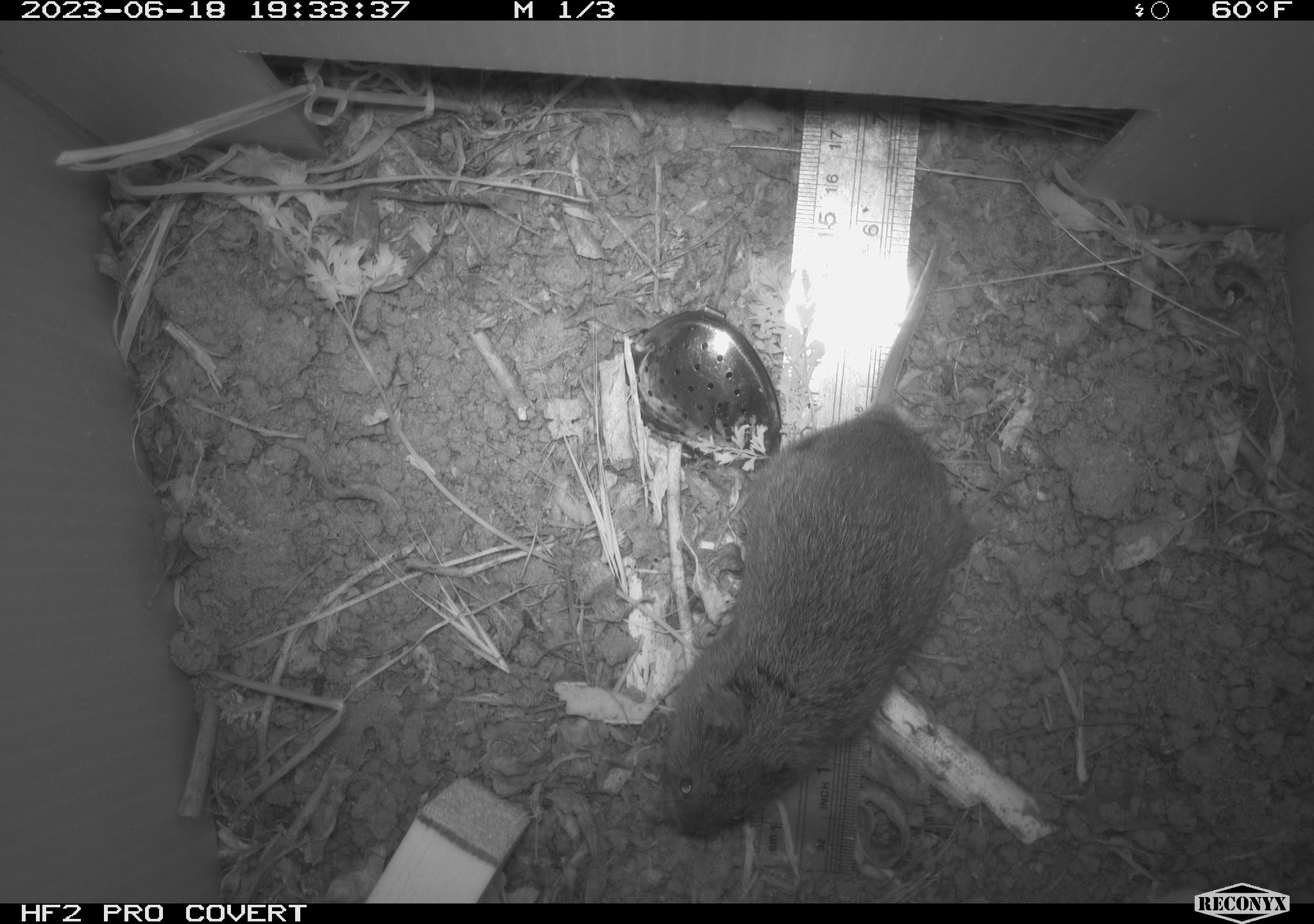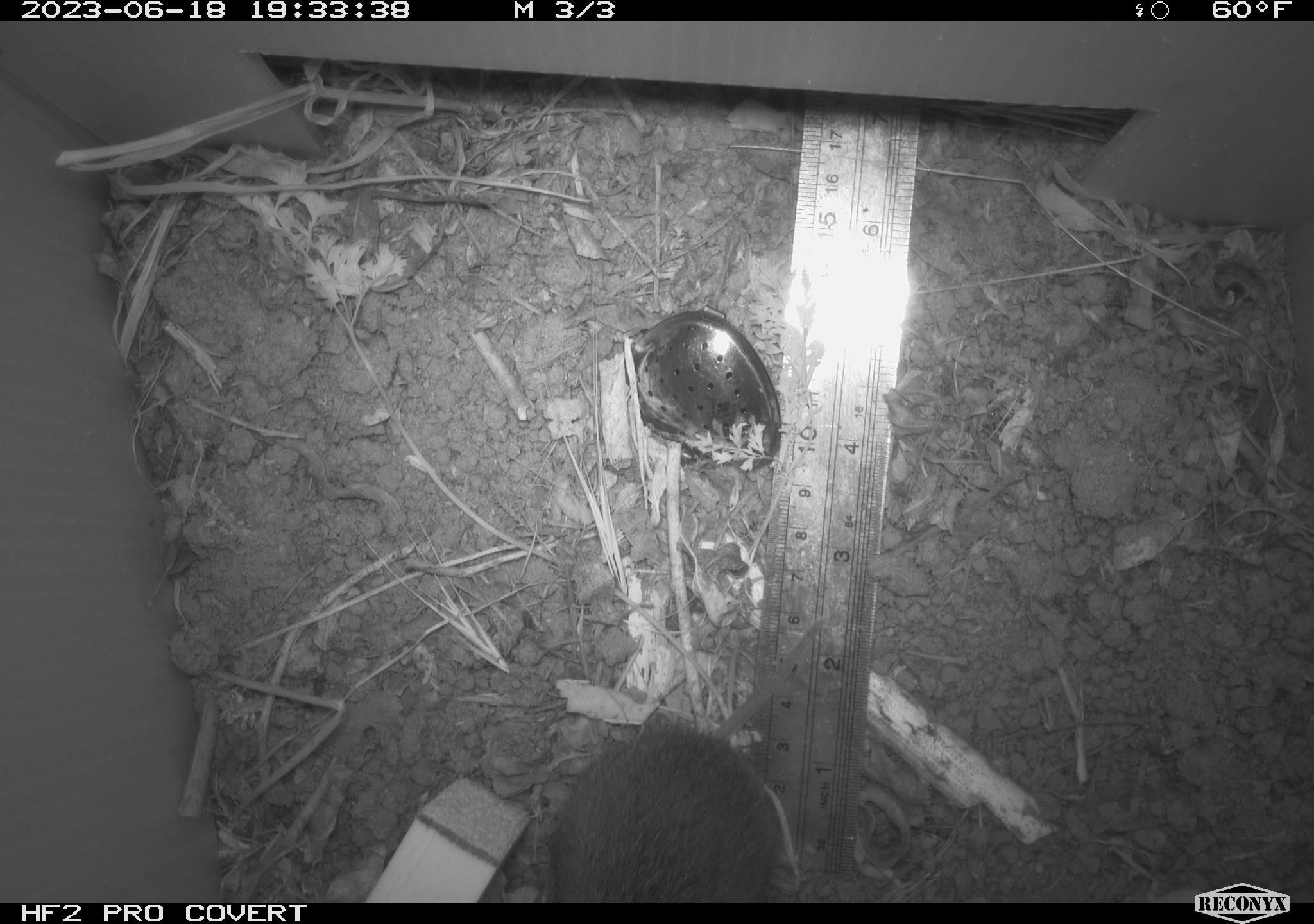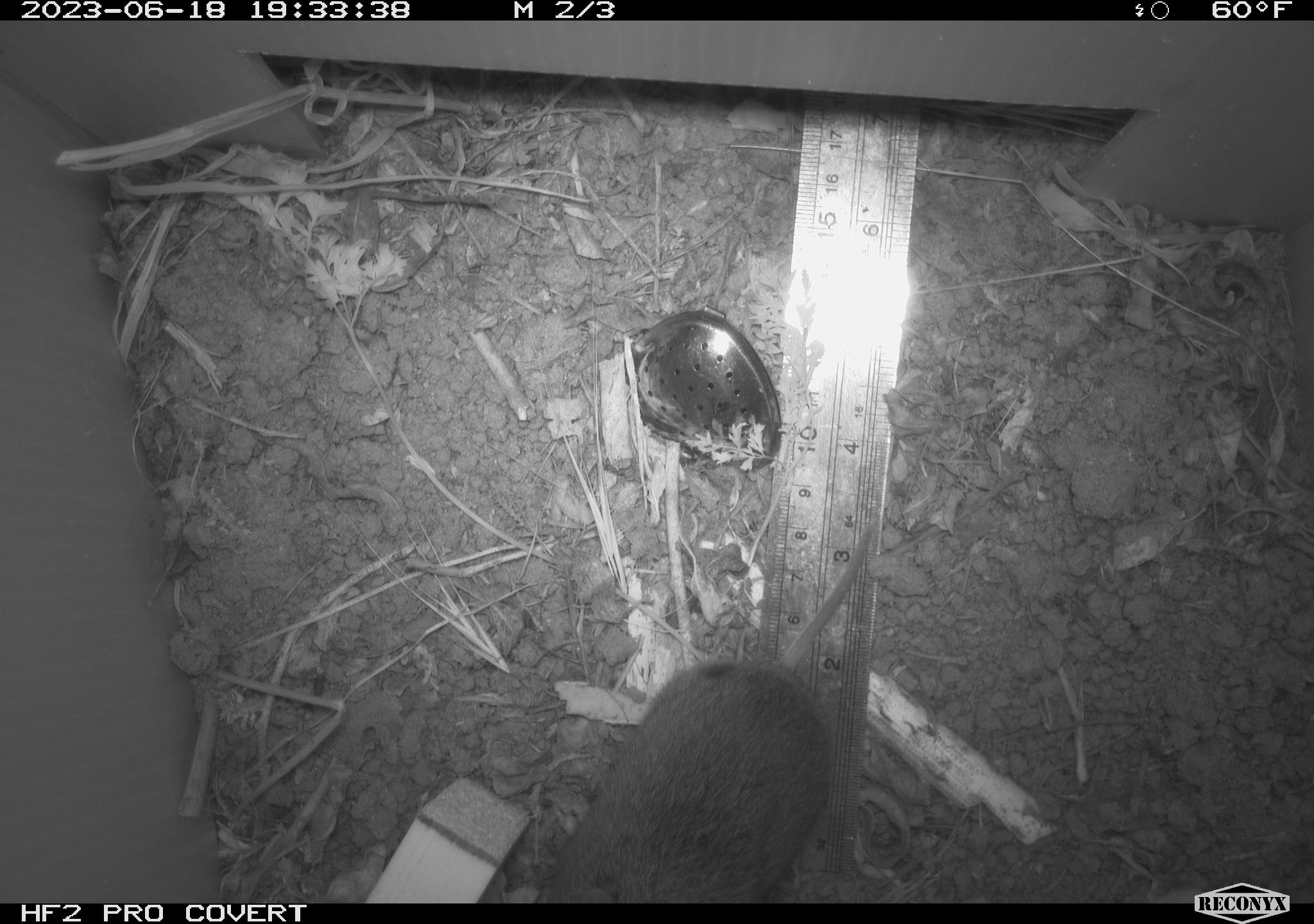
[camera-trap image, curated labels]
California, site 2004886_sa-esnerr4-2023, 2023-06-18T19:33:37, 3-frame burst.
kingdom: Animalia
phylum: Chordata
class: Mammalia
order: Rodentia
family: Cricetidae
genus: Microtus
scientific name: Microtus californicus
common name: california vole